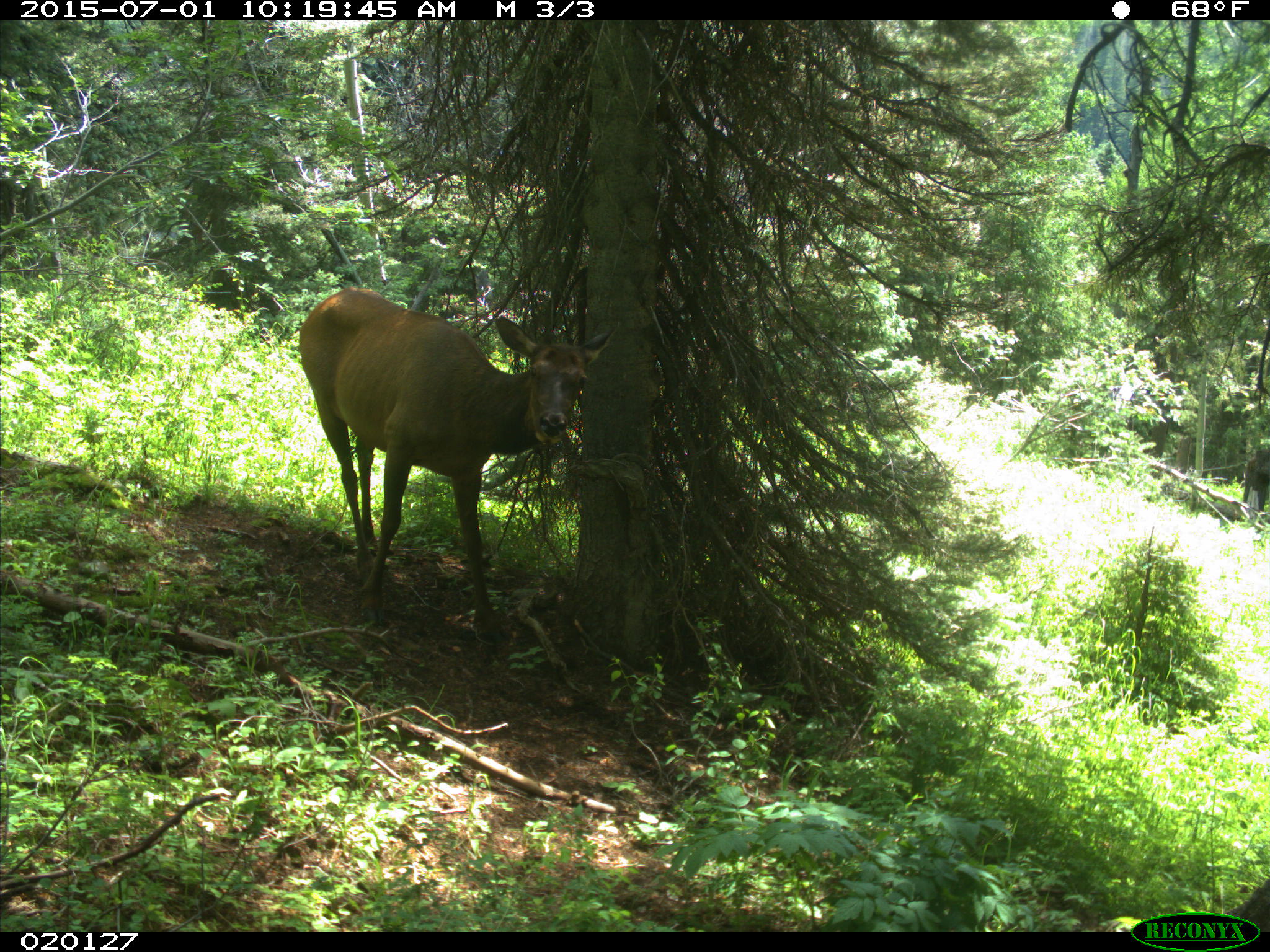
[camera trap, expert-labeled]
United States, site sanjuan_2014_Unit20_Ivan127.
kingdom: Animalia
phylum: Chordata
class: Mammalia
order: Artiodactyla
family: Cervidae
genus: Cervus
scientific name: Cervus elaphus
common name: red deer